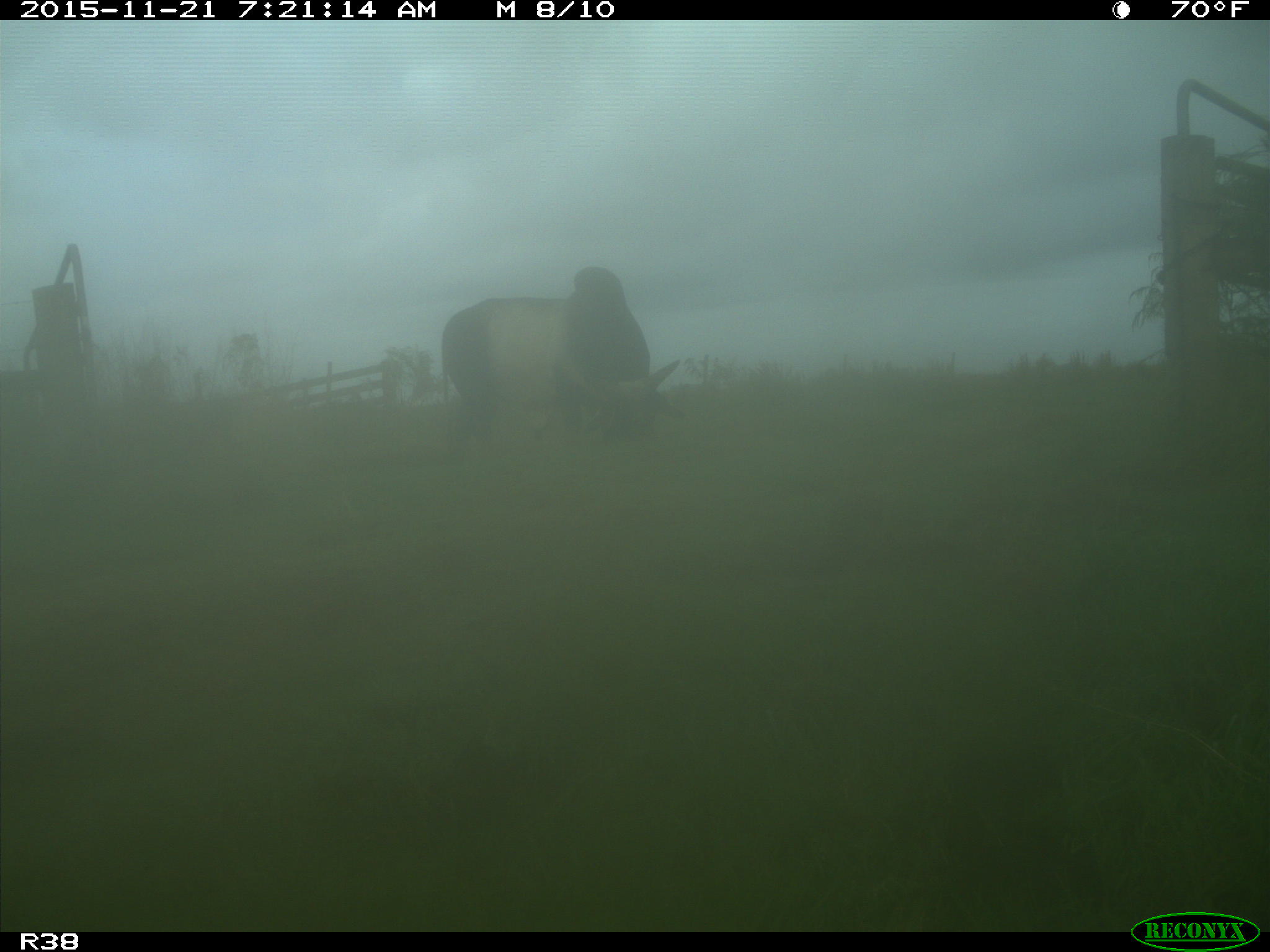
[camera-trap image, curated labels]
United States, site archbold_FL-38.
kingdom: Animalia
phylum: Chordata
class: Mammalia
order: Artiodactyla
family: Bovidae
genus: Bos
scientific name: Bos taurus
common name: domestic cow